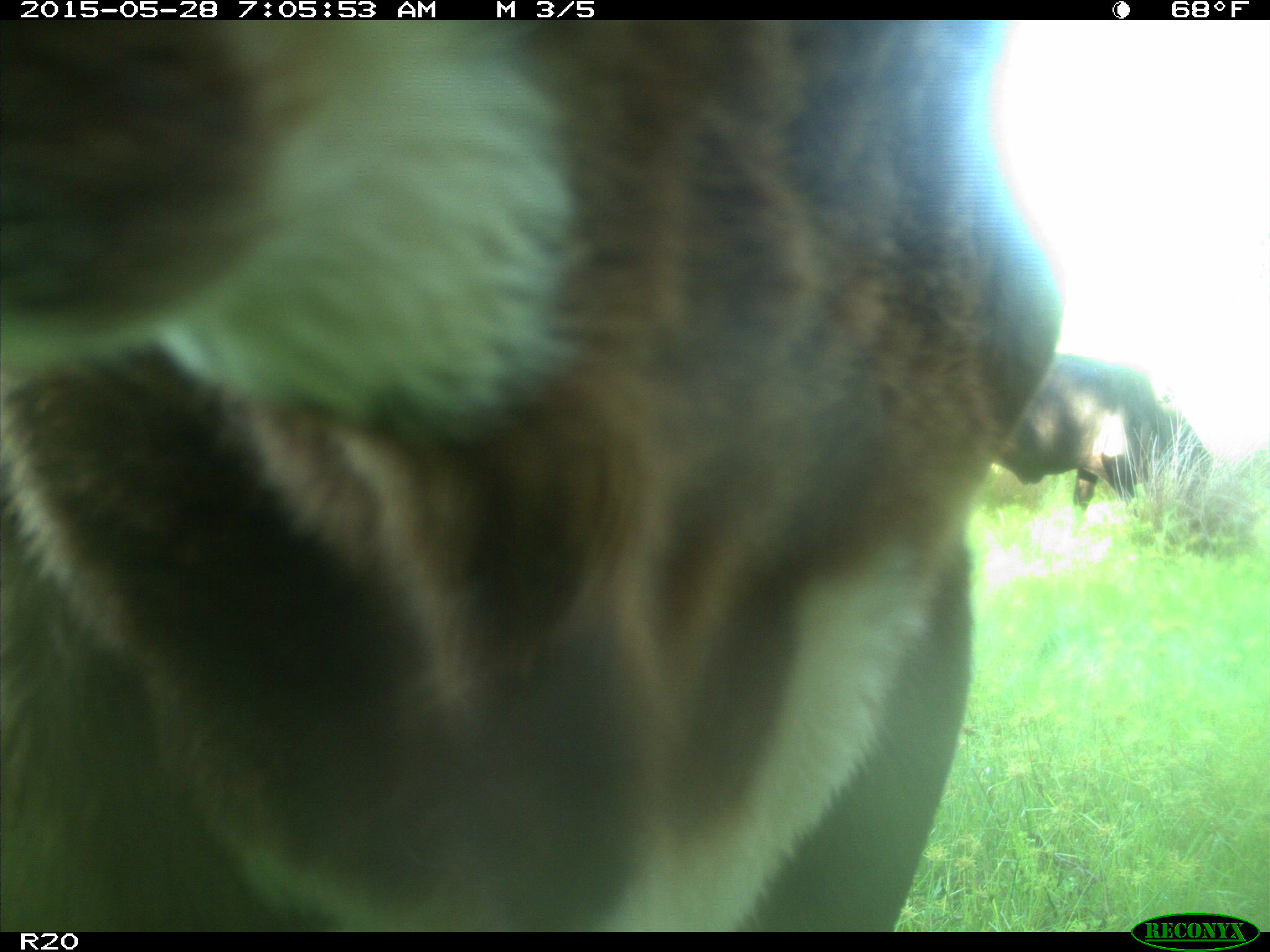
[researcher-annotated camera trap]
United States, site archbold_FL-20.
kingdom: Animalia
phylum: Chordata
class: Mammalia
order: Artiodactyla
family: Bovidae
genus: Bos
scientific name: Bos taurus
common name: domestic cow